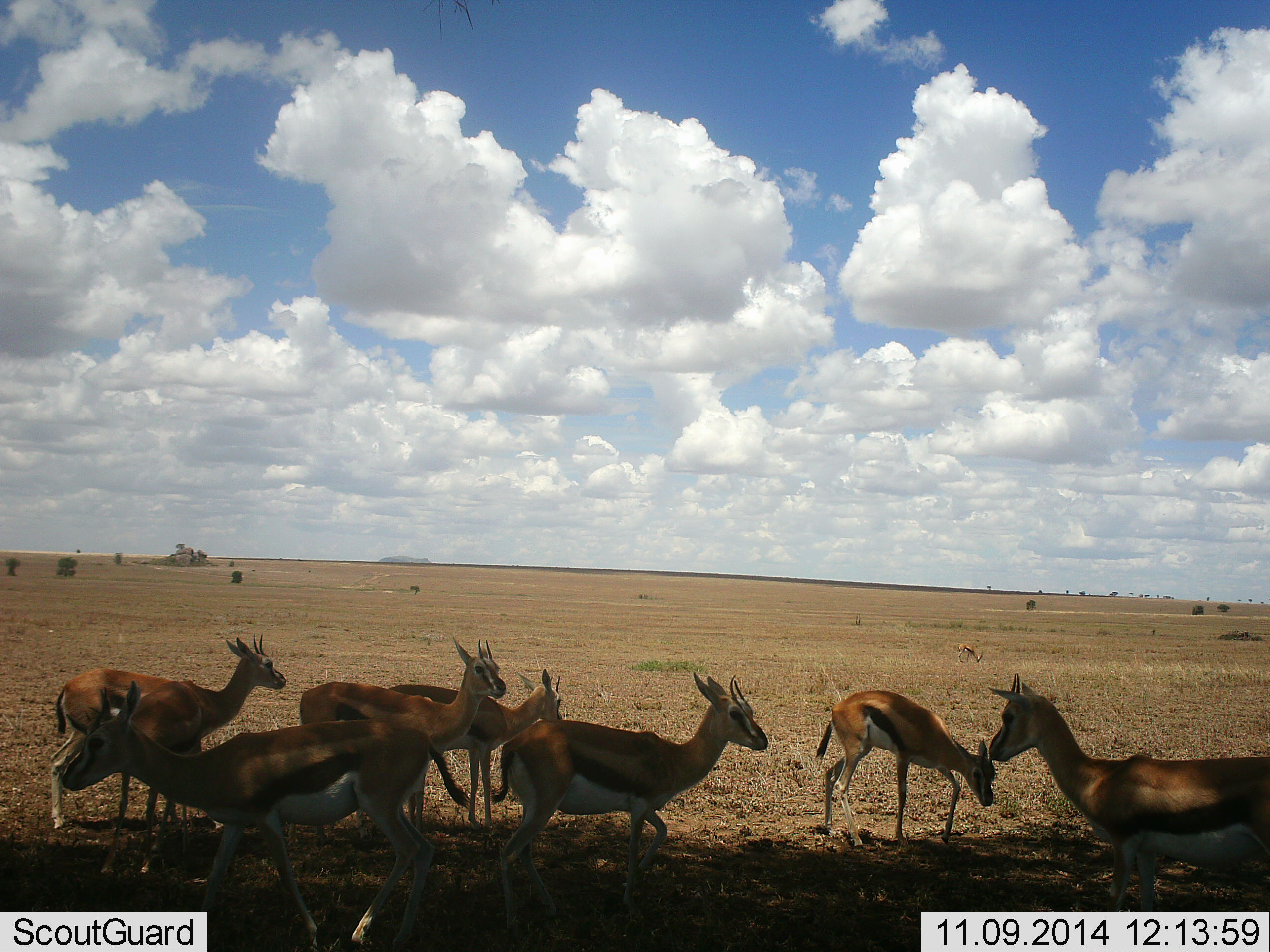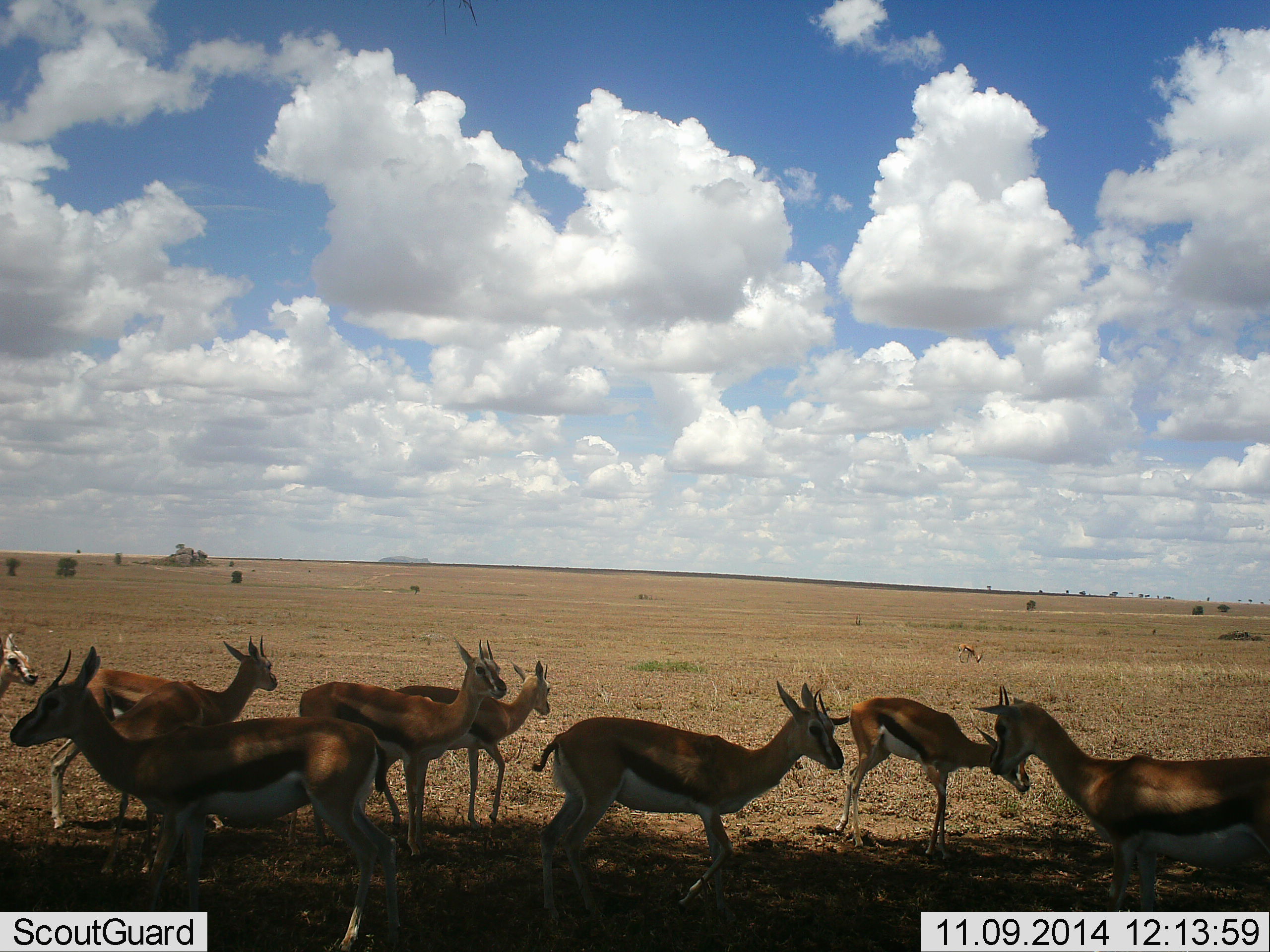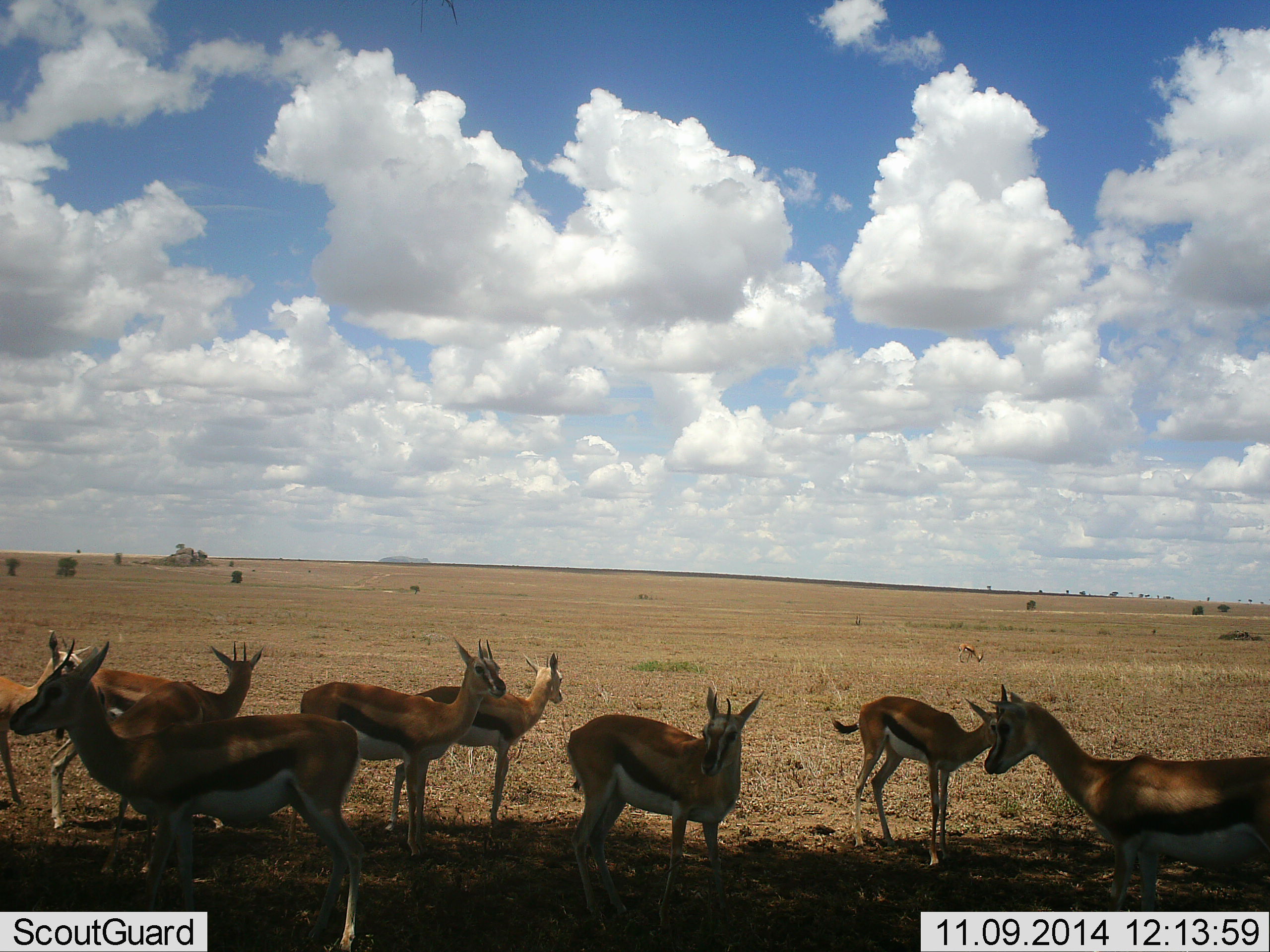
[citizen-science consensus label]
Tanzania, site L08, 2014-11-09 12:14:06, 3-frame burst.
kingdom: Animalia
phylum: Chordata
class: Mammalia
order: Artiodactyla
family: Bovidae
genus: Eudorcas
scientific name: Eudorcas thomsonii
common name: thomson's gazelle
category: gazellethomsons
Gazellethomsons (thomson's gazelle) (Eudorcas thomsonii), count 10. Behavior (volunteer vote fractions): standing 90%, resting 10%, moving 60%, interacting 0%. Young present (vote fraction): 10%. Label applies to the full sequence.